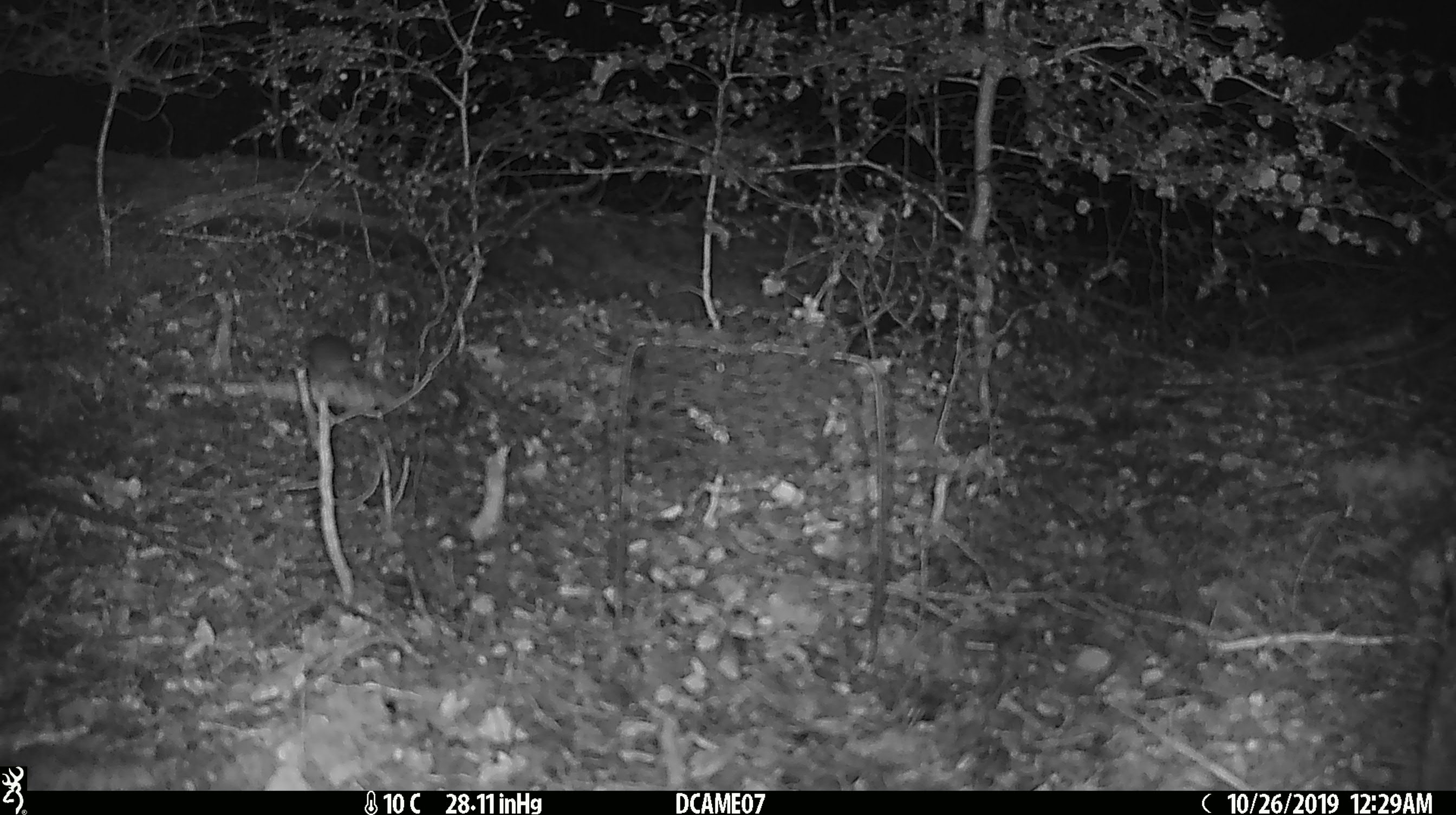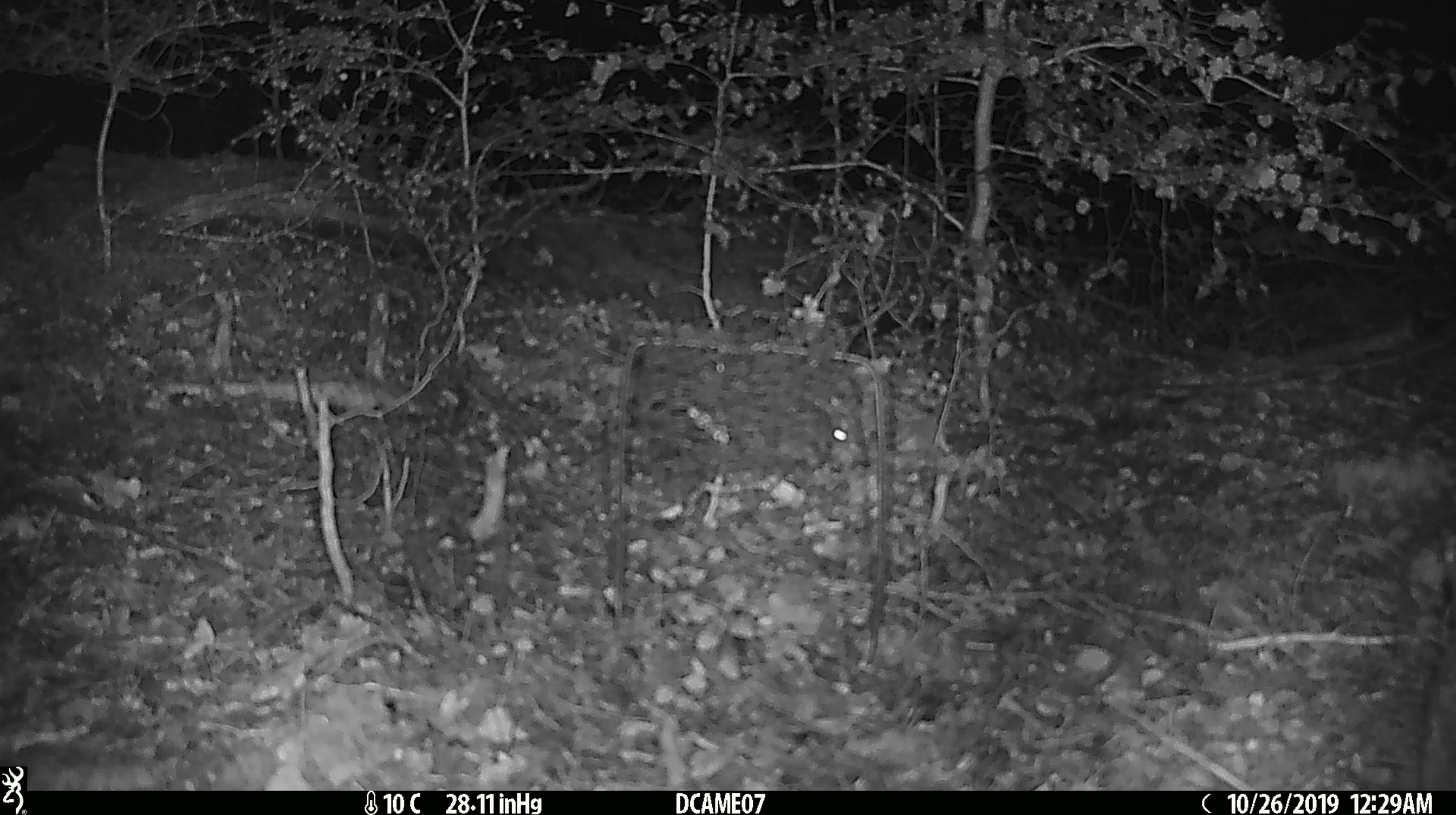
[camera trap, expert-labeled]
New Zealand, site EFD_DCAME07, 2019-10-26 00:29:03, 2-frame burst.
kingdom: Animalia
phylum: Chordata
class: Mammalia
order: Rodentia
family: Muridae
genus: Mus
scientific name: Mus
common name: mouse